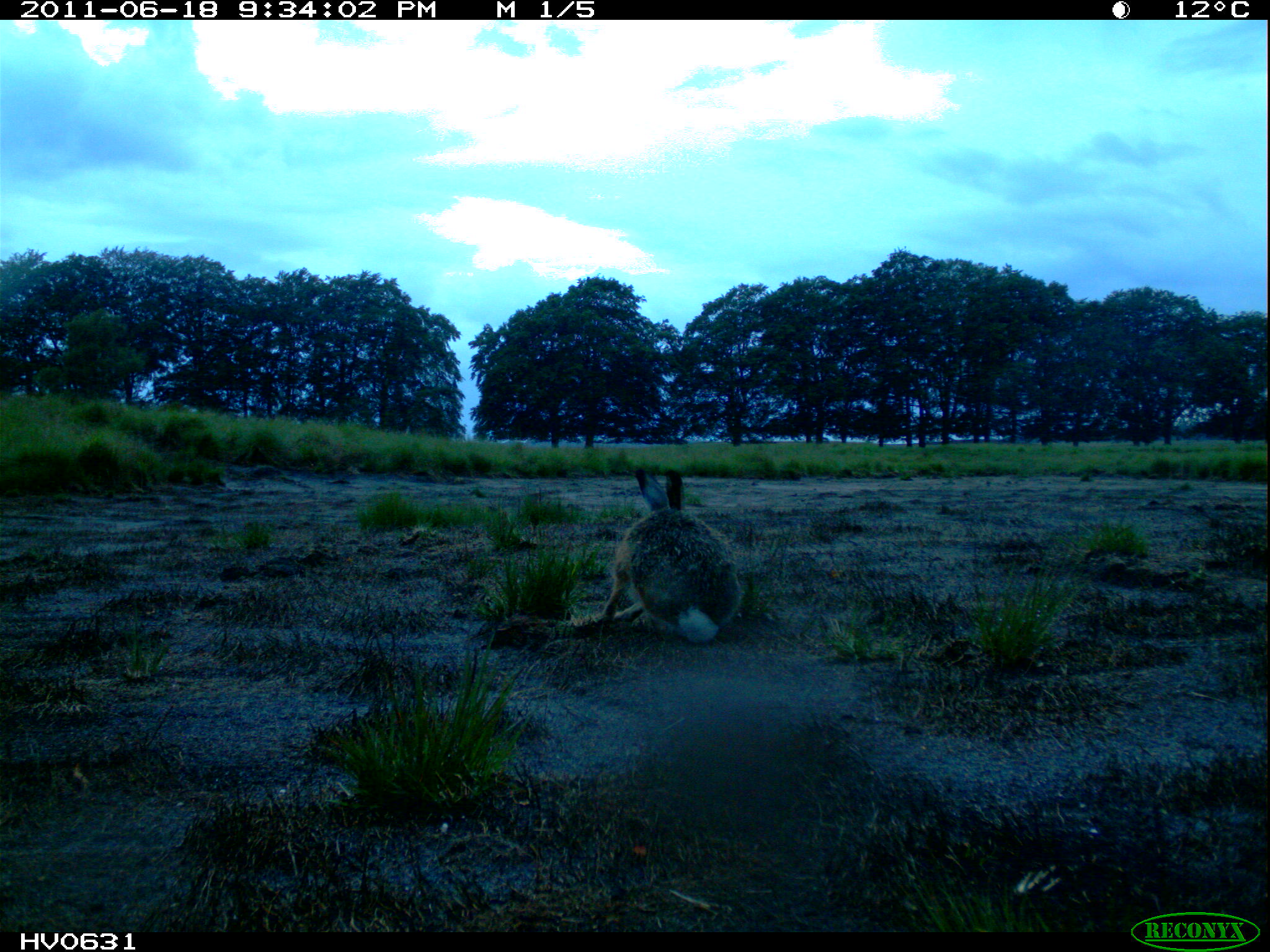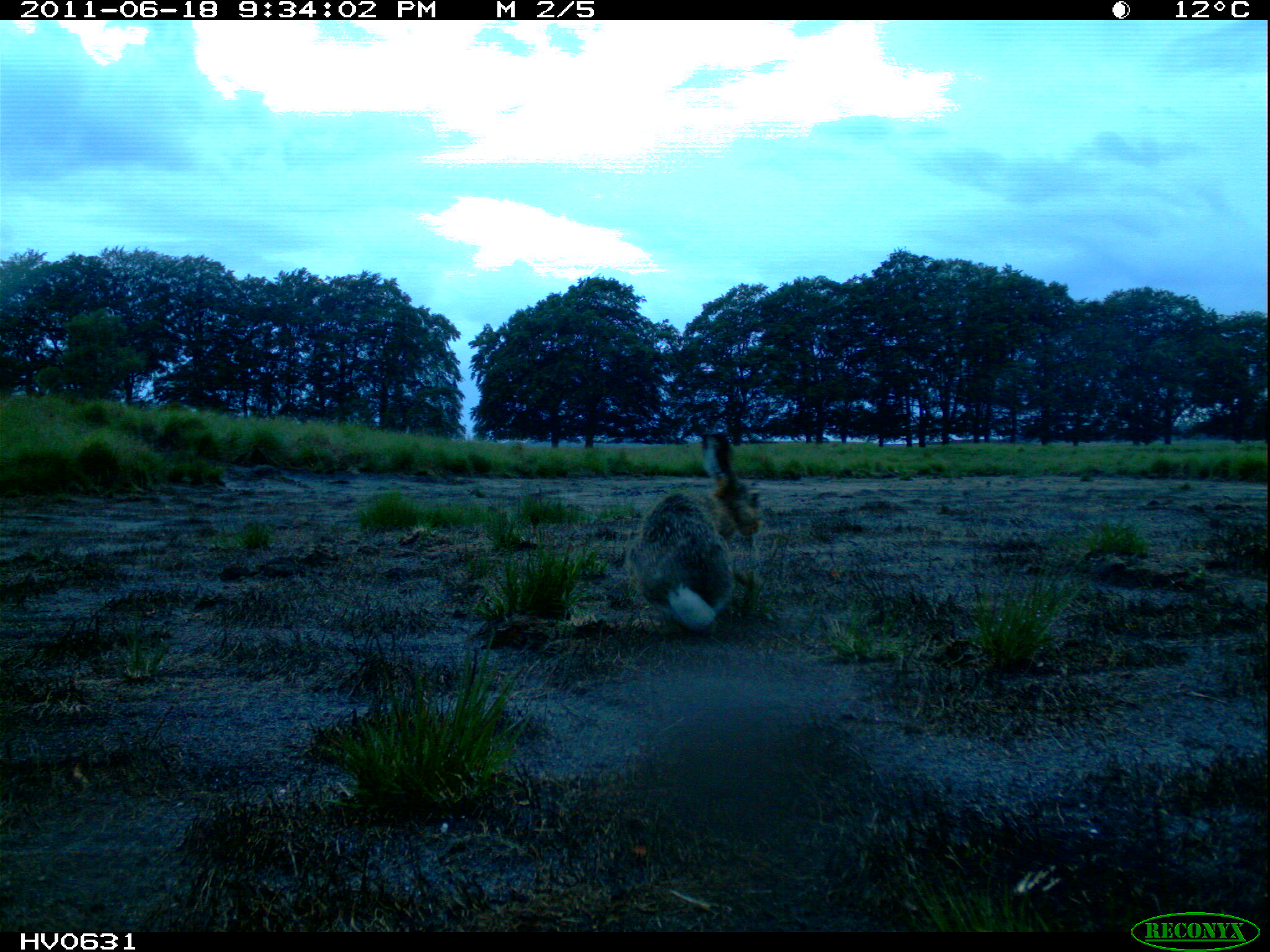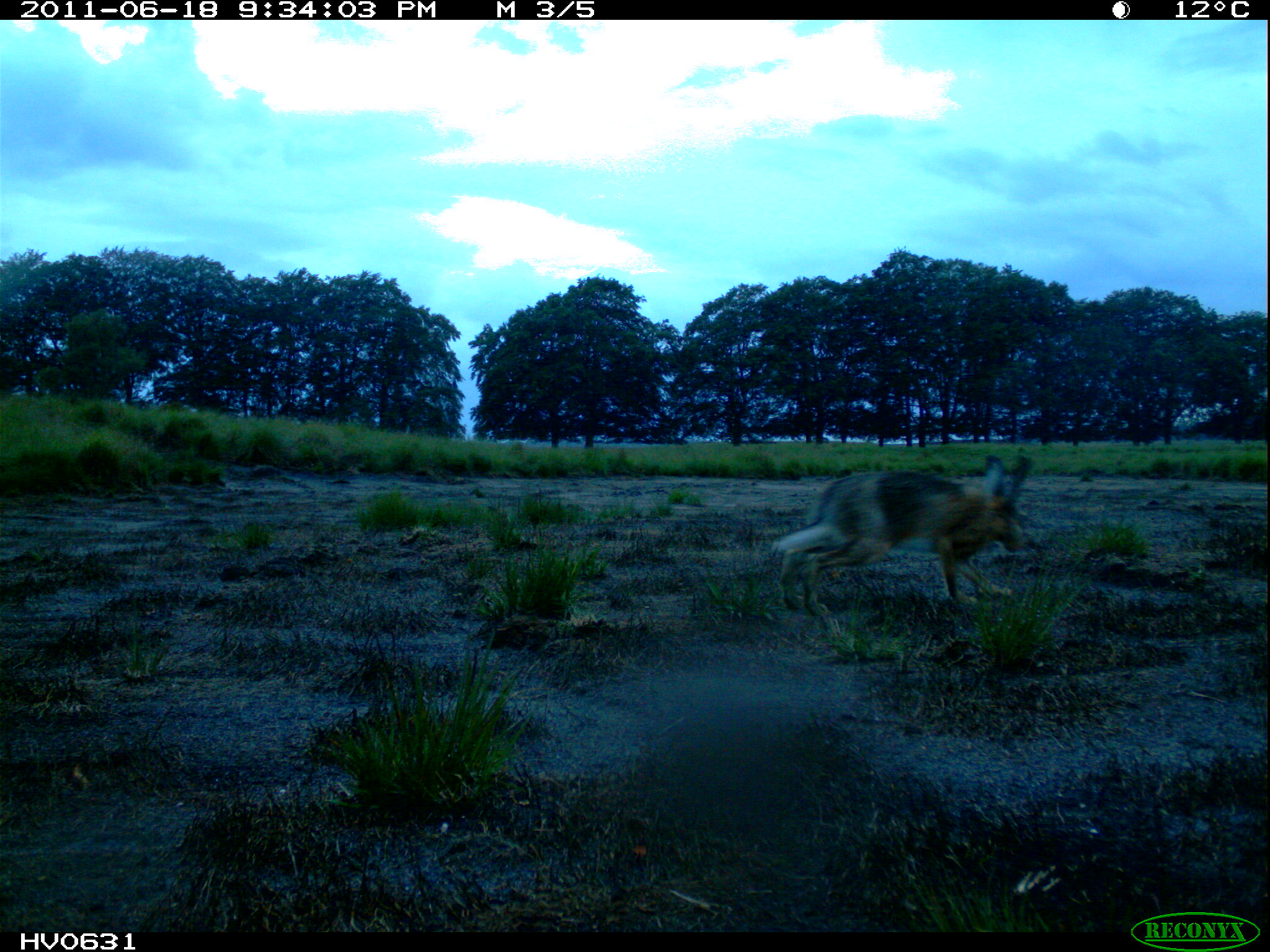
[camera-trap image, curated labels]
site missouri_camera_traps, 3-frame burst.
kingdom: Animalia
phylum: Chordata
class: Mammalia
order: Lagomorpha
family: Leporidae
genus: Lepus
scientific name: Lepus europaeus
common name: european hare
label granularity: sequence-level